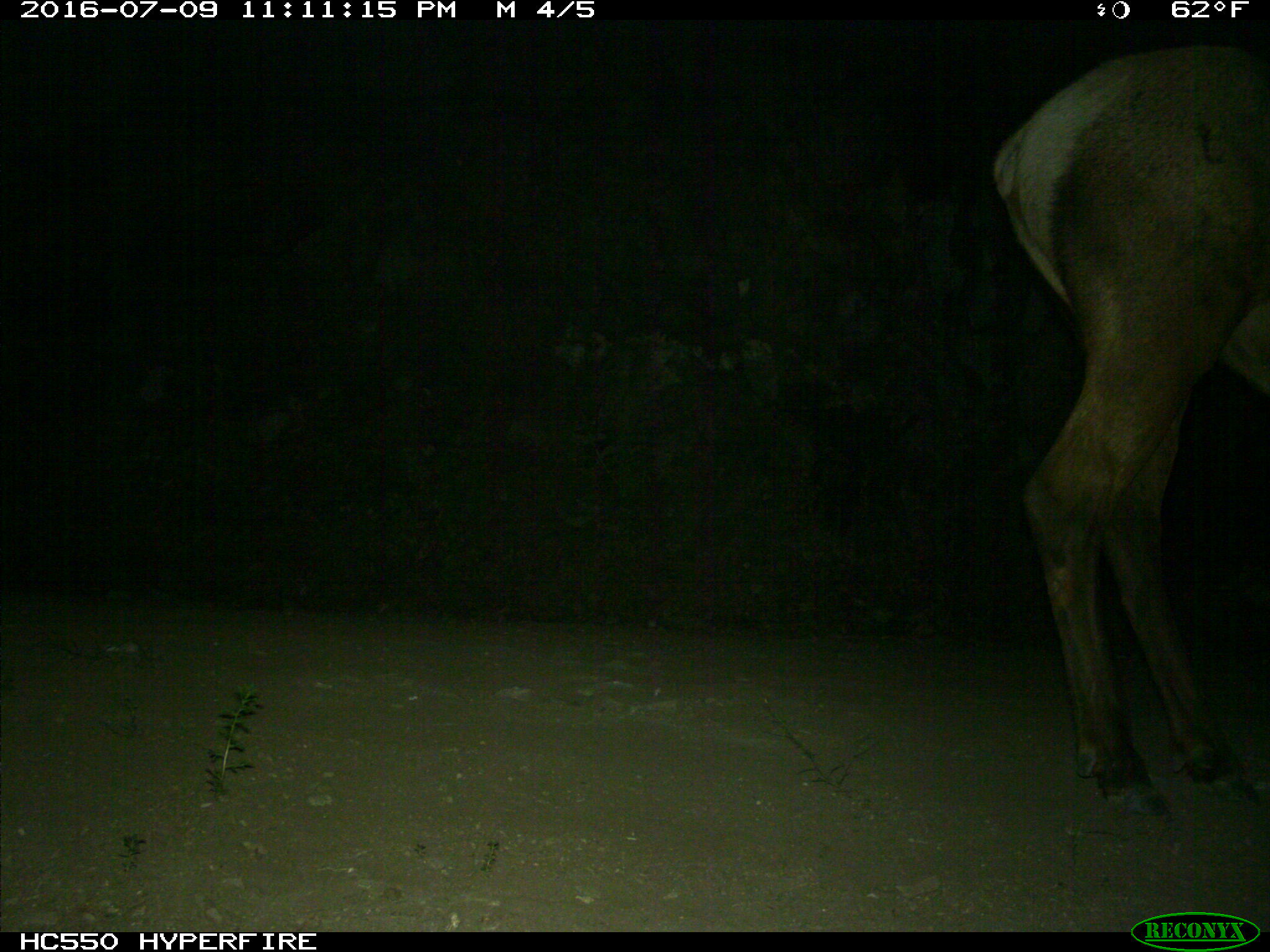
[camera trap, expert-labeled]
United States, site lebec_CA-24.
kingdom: Animalia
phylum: Chordata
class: Mammalia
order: Artiodactyla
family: Cervidae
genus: Cervus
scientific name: Cervus canadensis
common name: elk